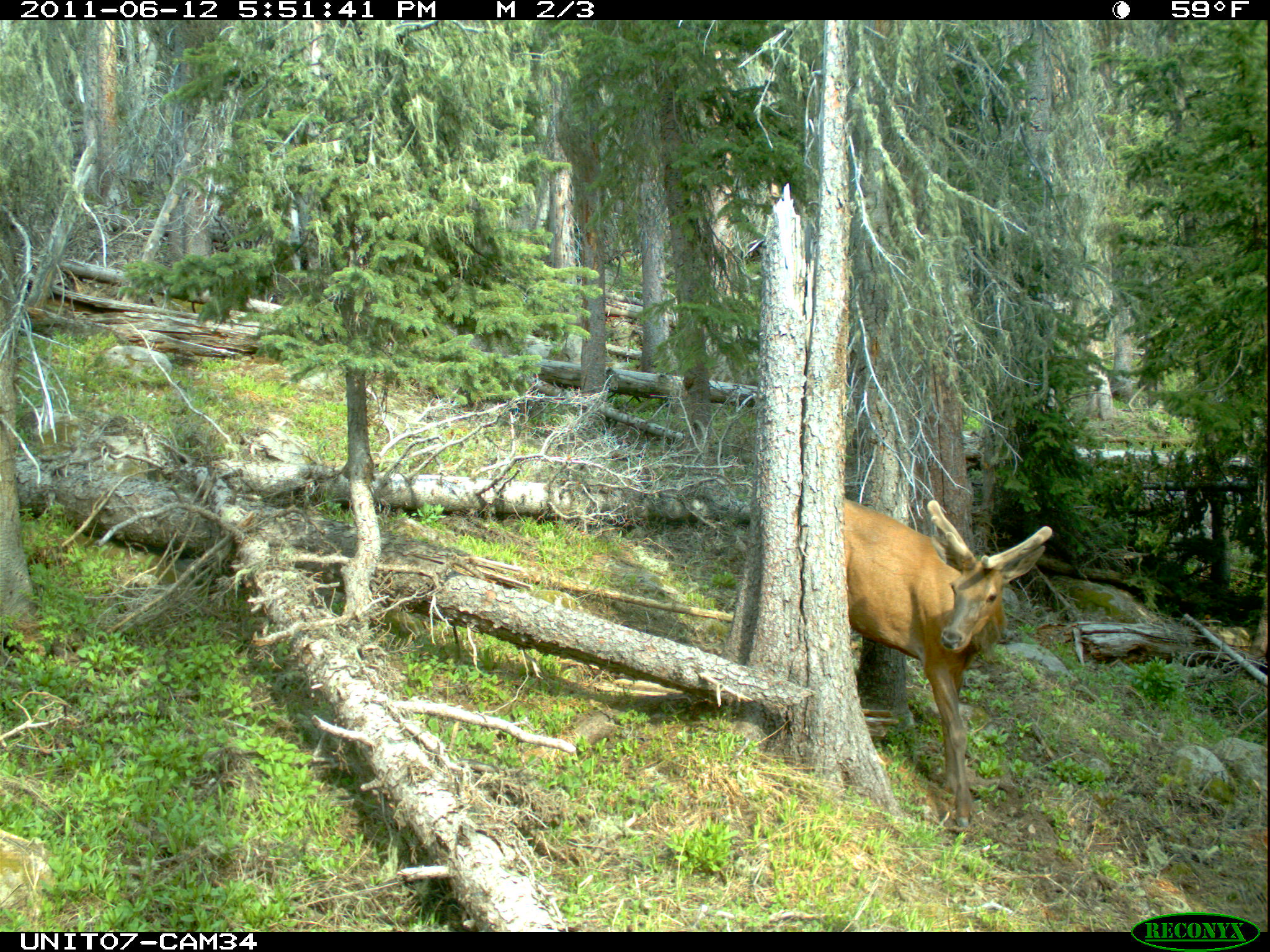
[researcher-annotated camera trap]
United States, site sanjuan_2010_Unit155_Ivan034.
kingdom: Animalia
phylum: Chordata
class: Mammalia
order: Artiodactyla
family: Cervidae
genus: Cervus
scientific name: Cervus elaphus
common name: red deer